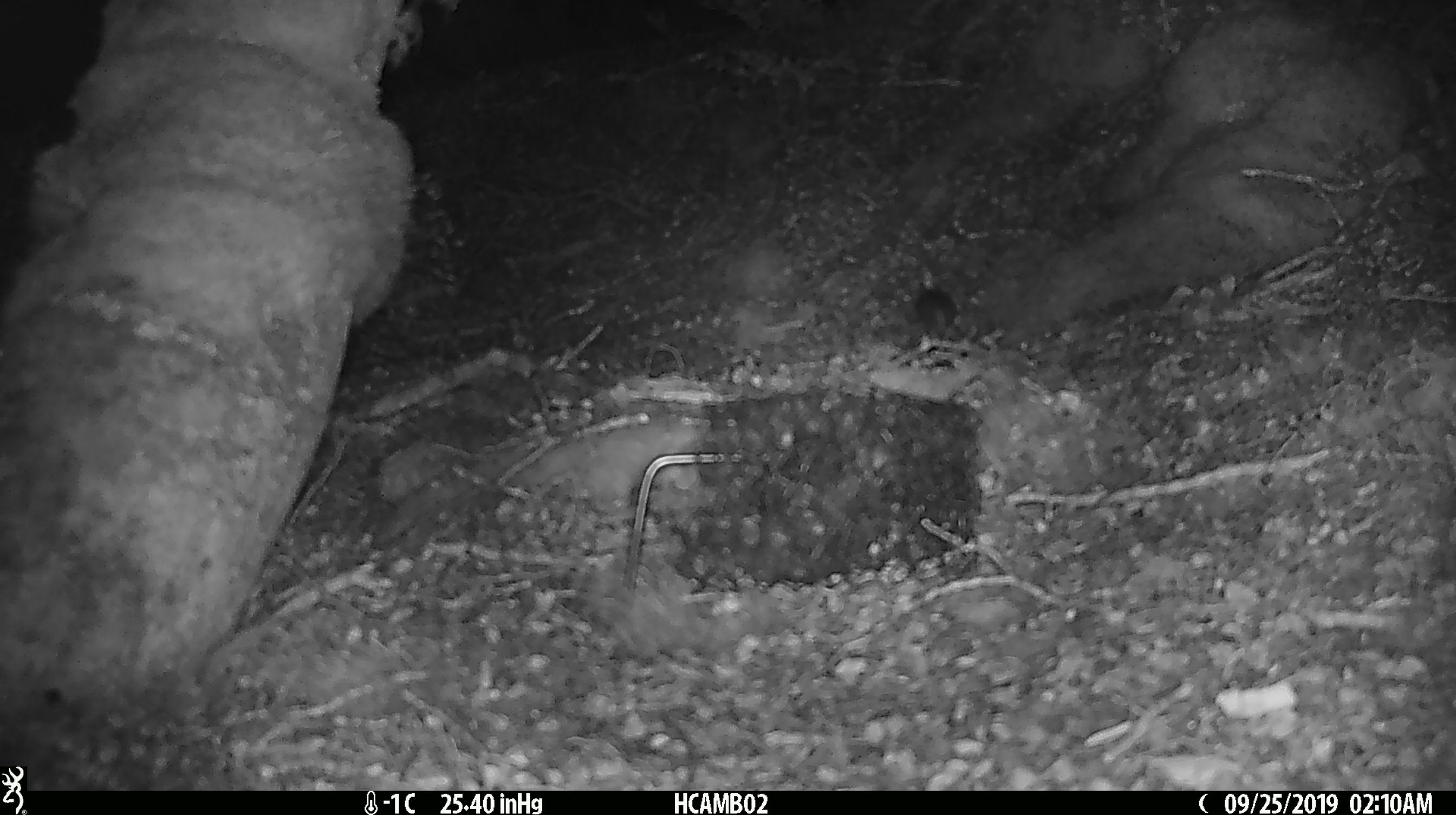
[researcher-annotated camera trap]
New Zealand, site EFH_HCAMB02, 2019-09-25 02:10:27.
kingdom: Animalia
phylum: Chordata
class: Mammalia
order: Rodentia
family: Muridae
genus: Mus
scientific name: Mus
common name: mouse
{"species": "mouse (Mus)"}